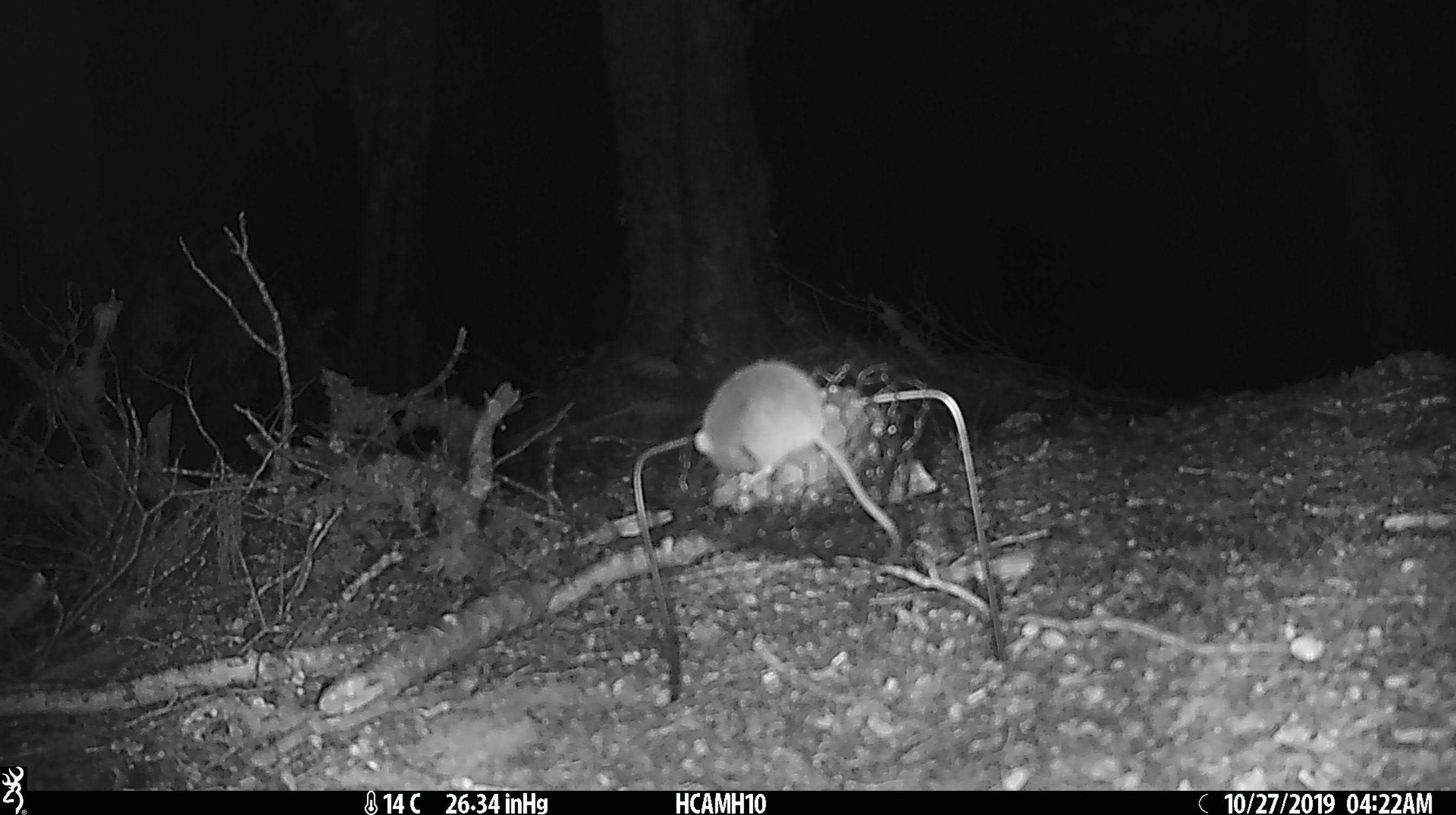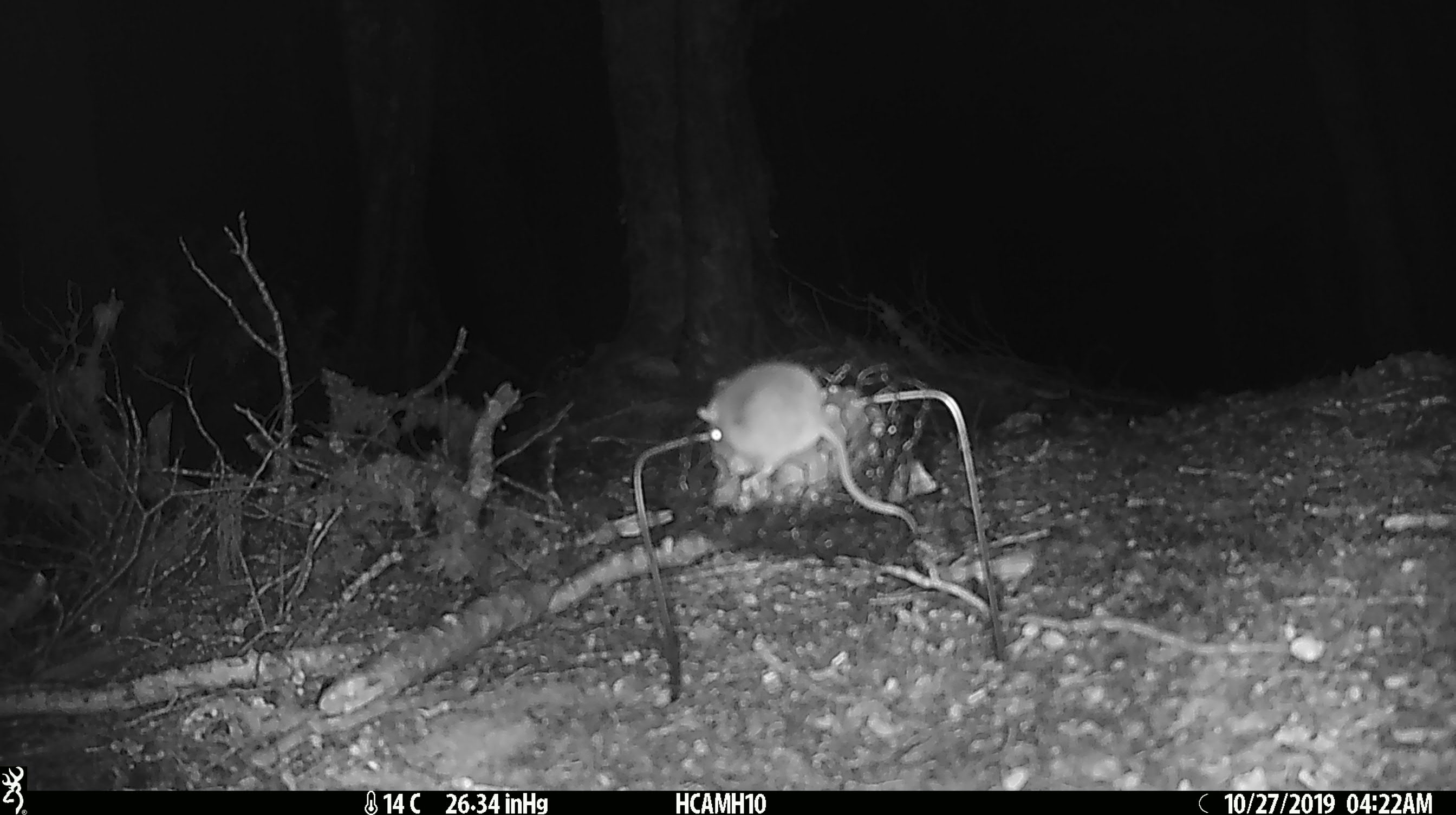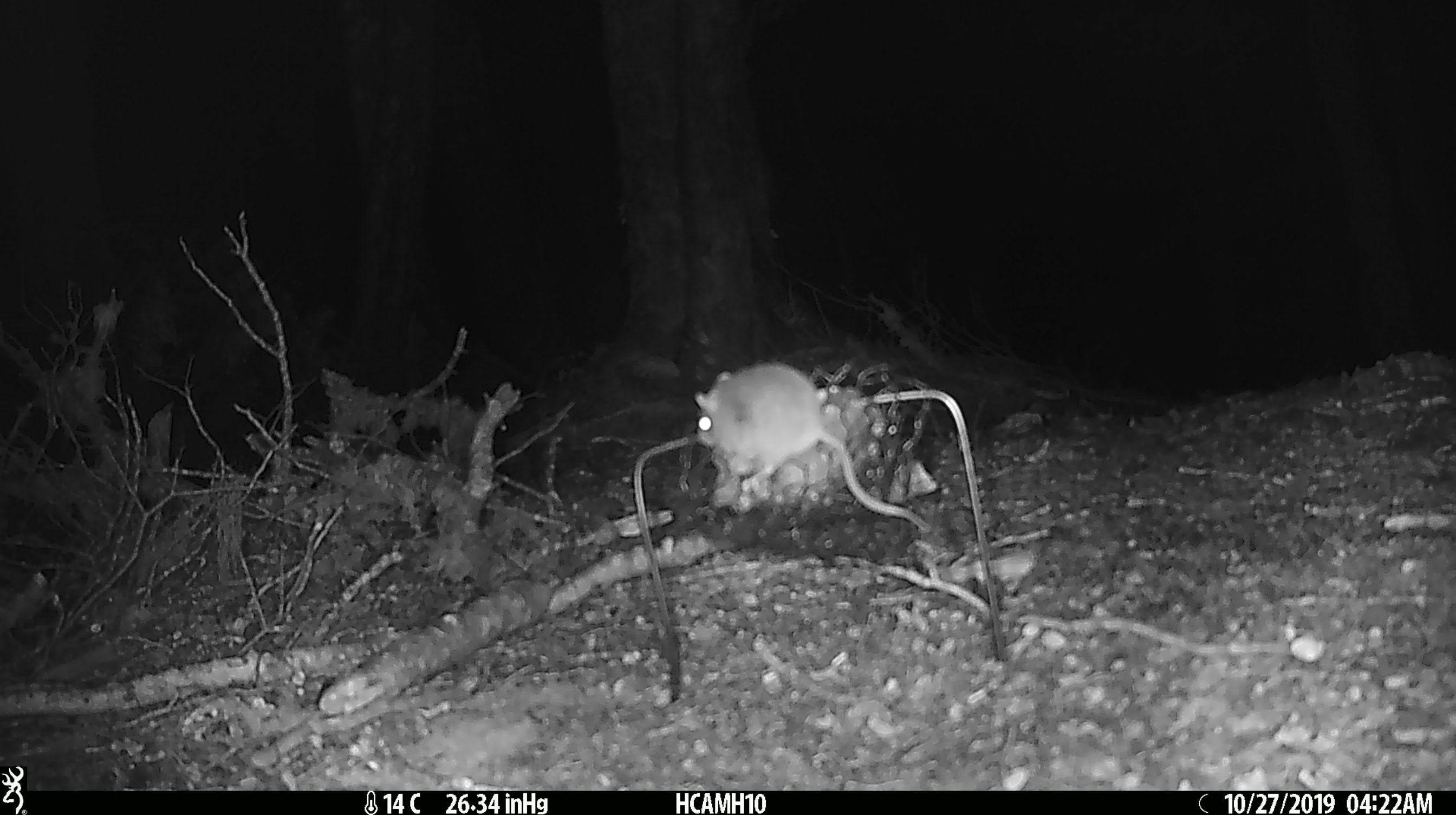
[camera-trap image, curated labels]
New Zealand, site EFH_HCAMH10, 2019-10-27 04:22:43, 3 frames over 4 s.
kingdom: Animalia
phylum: Chordata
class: Mammalia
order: Rodentia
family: Muridae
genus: Mus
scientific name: Mus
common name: mouse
Mouse (Mus).